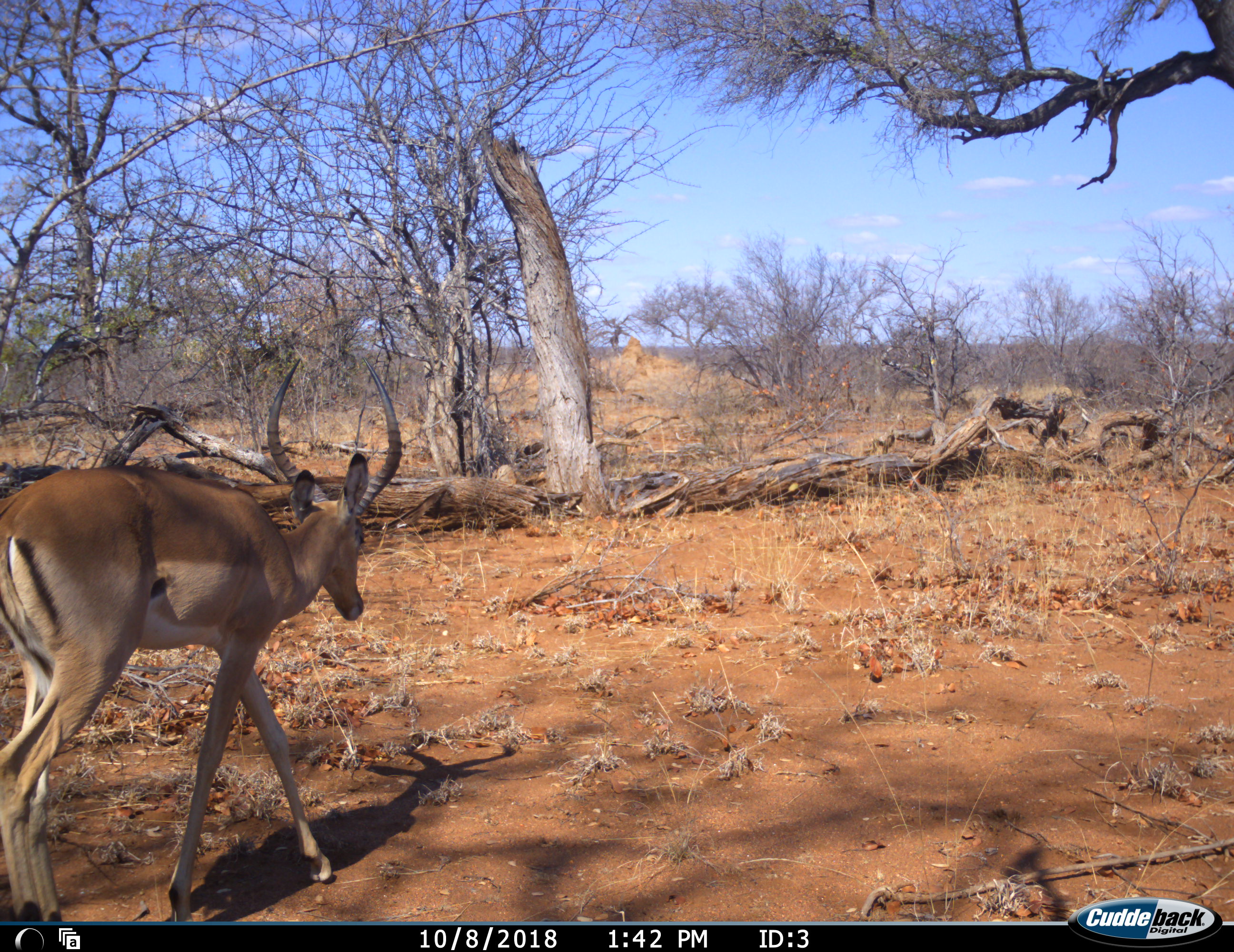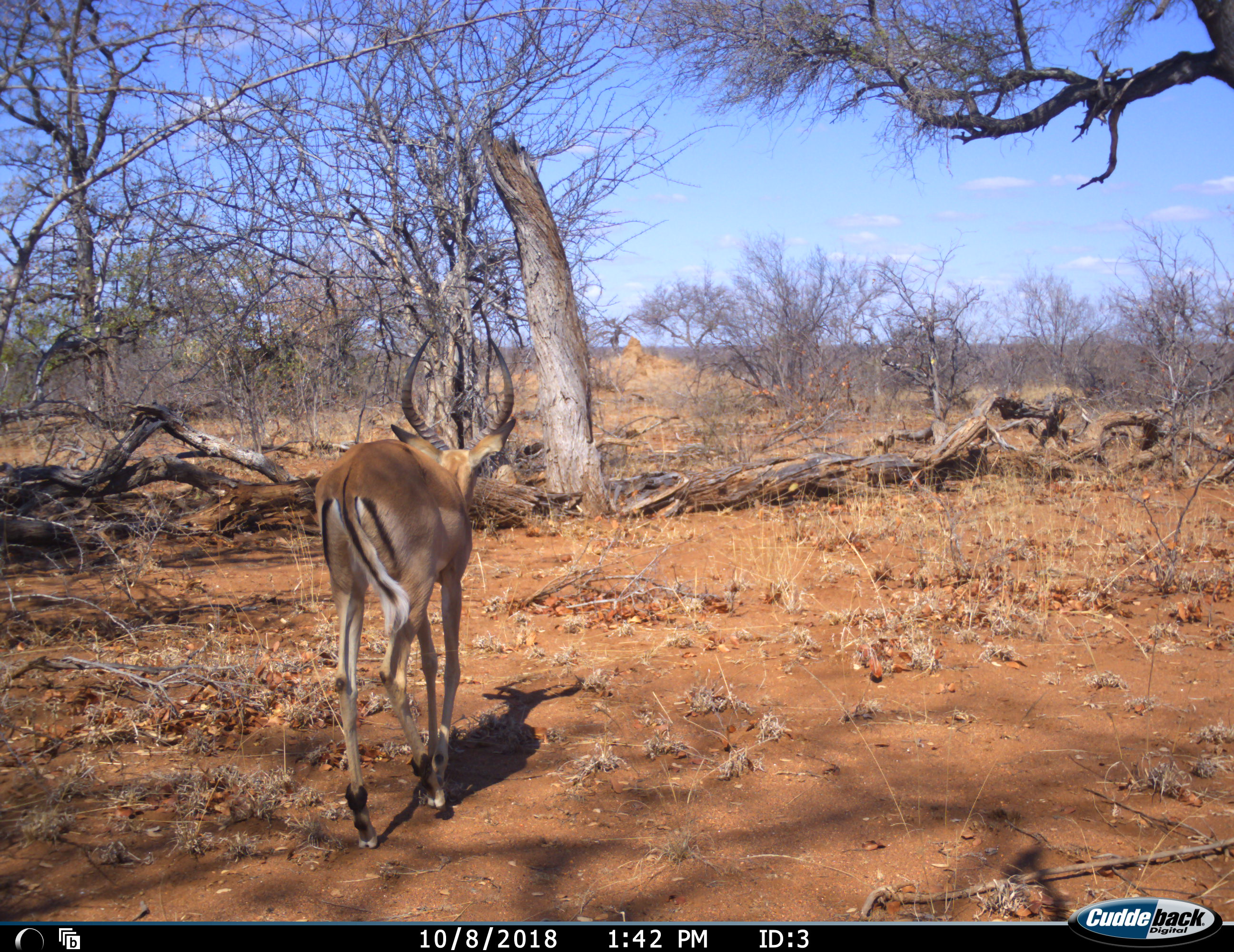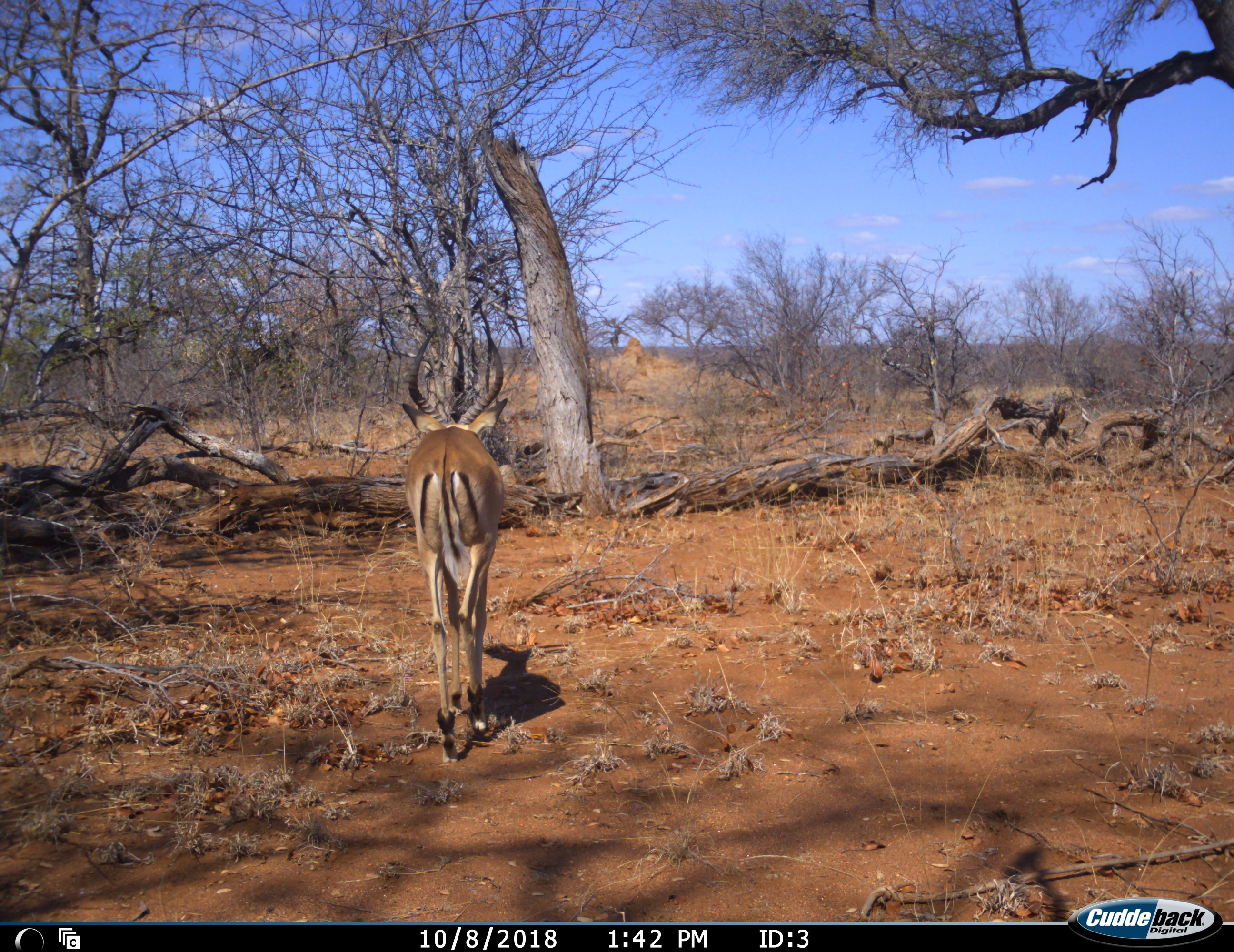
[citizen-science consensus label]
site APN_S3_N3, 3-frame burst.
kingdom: Animalia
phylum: Chordata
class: Mammalia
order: Artiodactyla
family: Bovidae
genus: Aepyceros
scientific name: Aepyceros melampus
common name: impala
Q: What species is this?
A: Impala (Aepyceros melampus).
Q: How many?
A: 1.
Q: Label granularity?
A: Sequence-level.